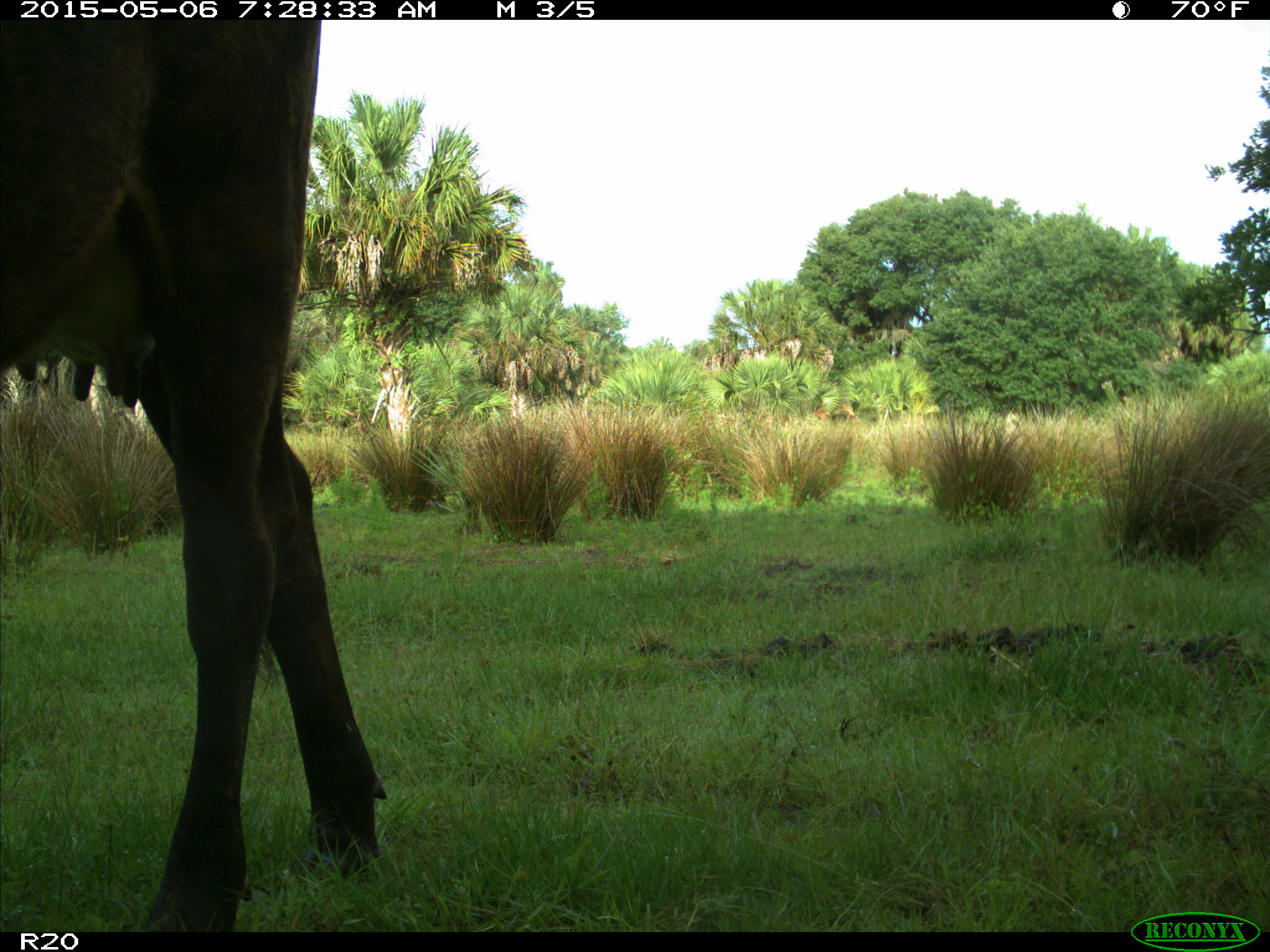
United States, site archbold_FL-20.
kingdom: Animalia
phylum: Chordata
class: Mammalia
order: Artiodactyla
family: Bovidae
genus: Bos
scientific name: Bos taurus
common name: domestic cow